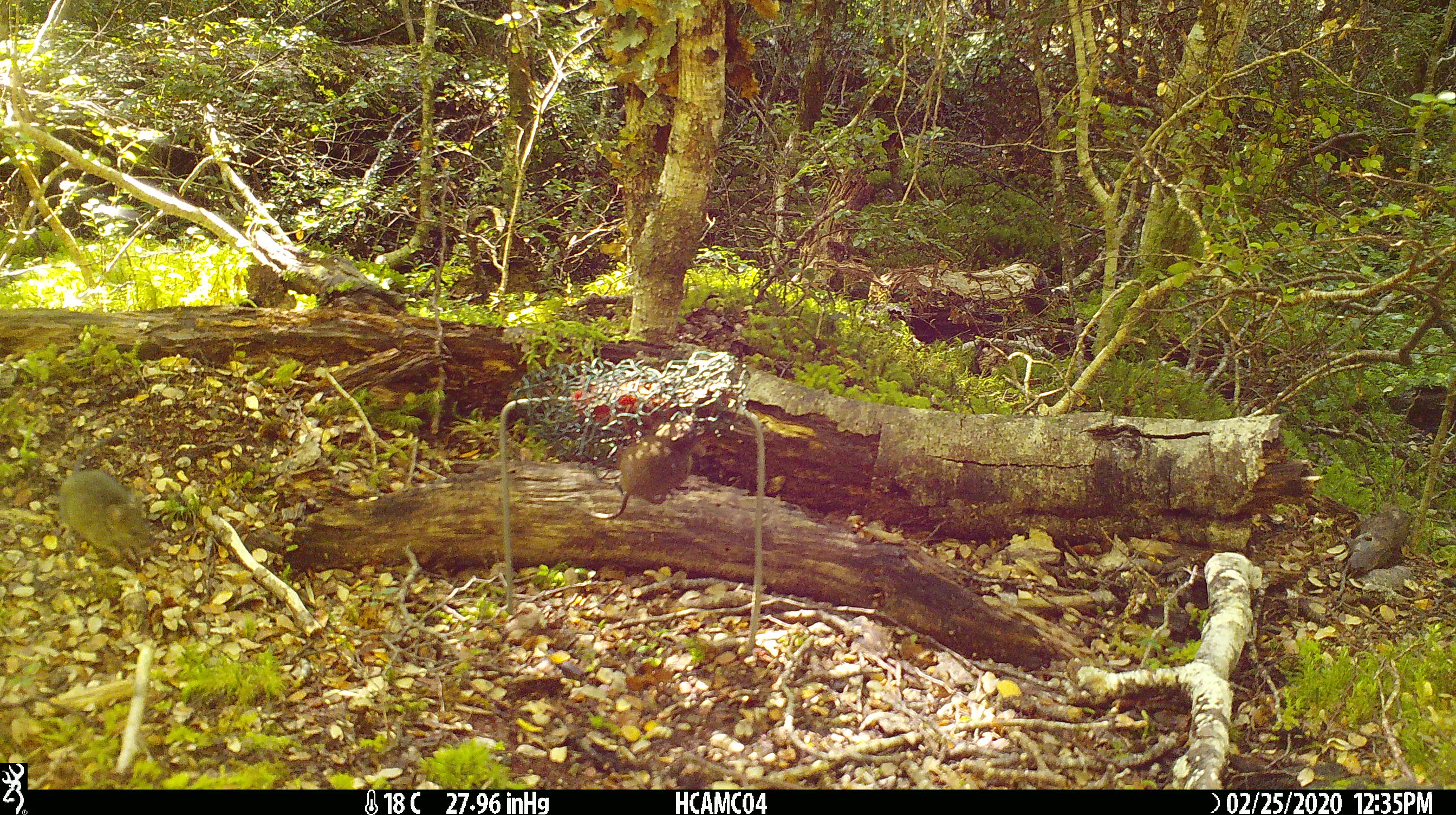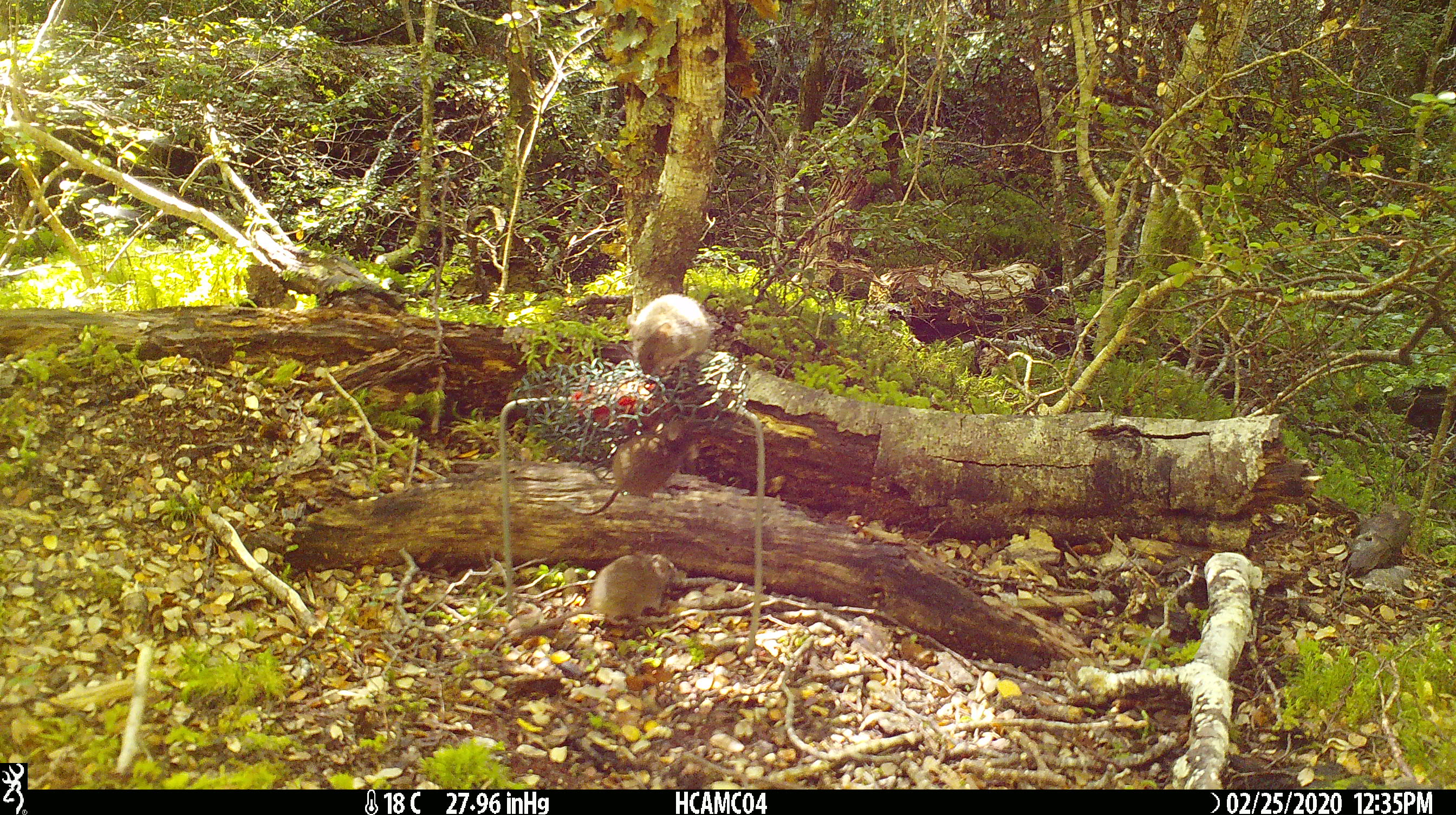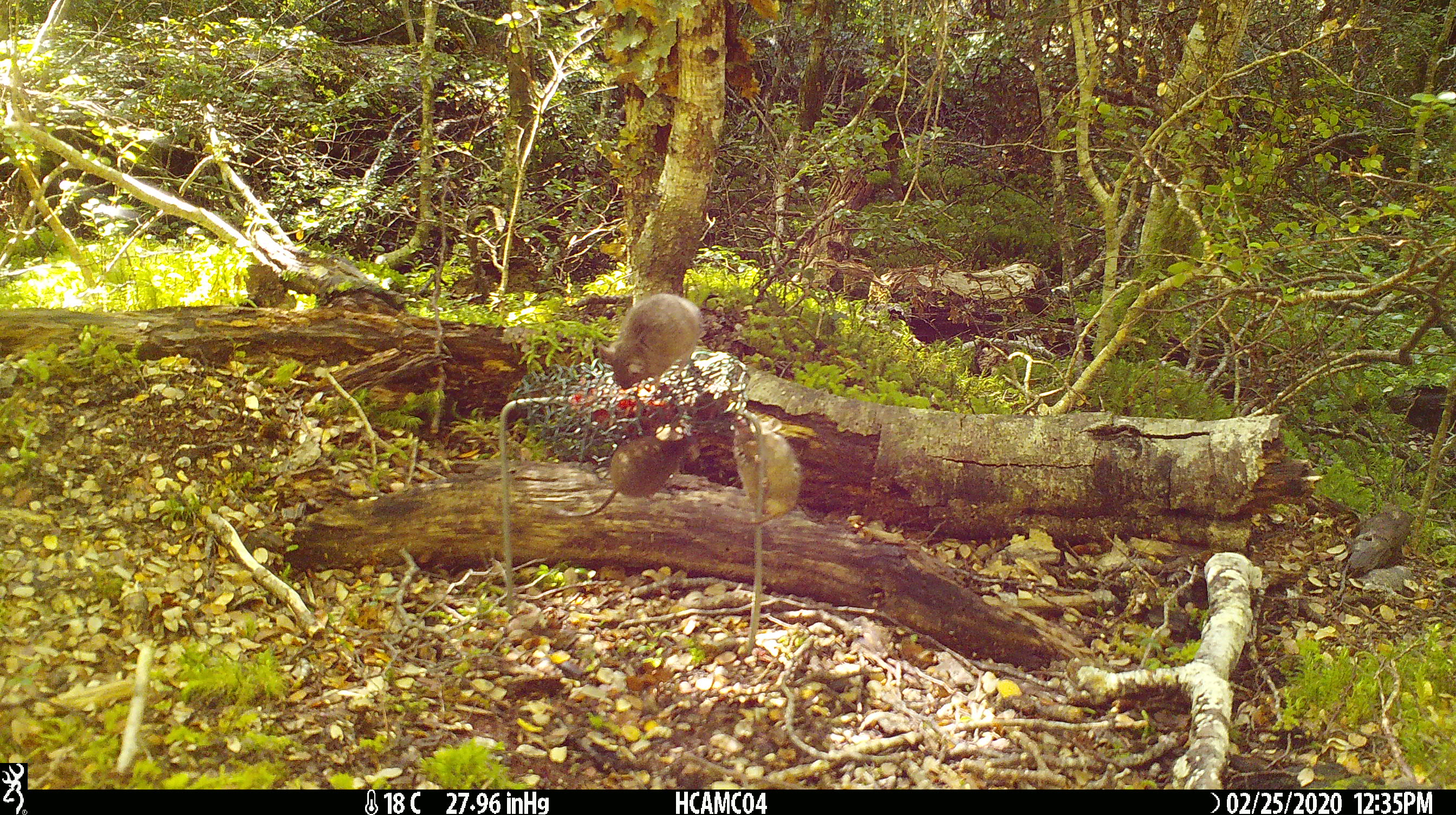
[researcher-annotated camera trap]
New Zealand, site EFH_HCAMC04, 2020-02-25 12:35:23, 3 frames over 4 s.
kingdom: Animalia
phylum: Chordata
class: Mammalia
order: Rodentia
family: Muridae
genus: Mus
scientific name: Mus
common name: mouse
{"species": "mouse (Mus)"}